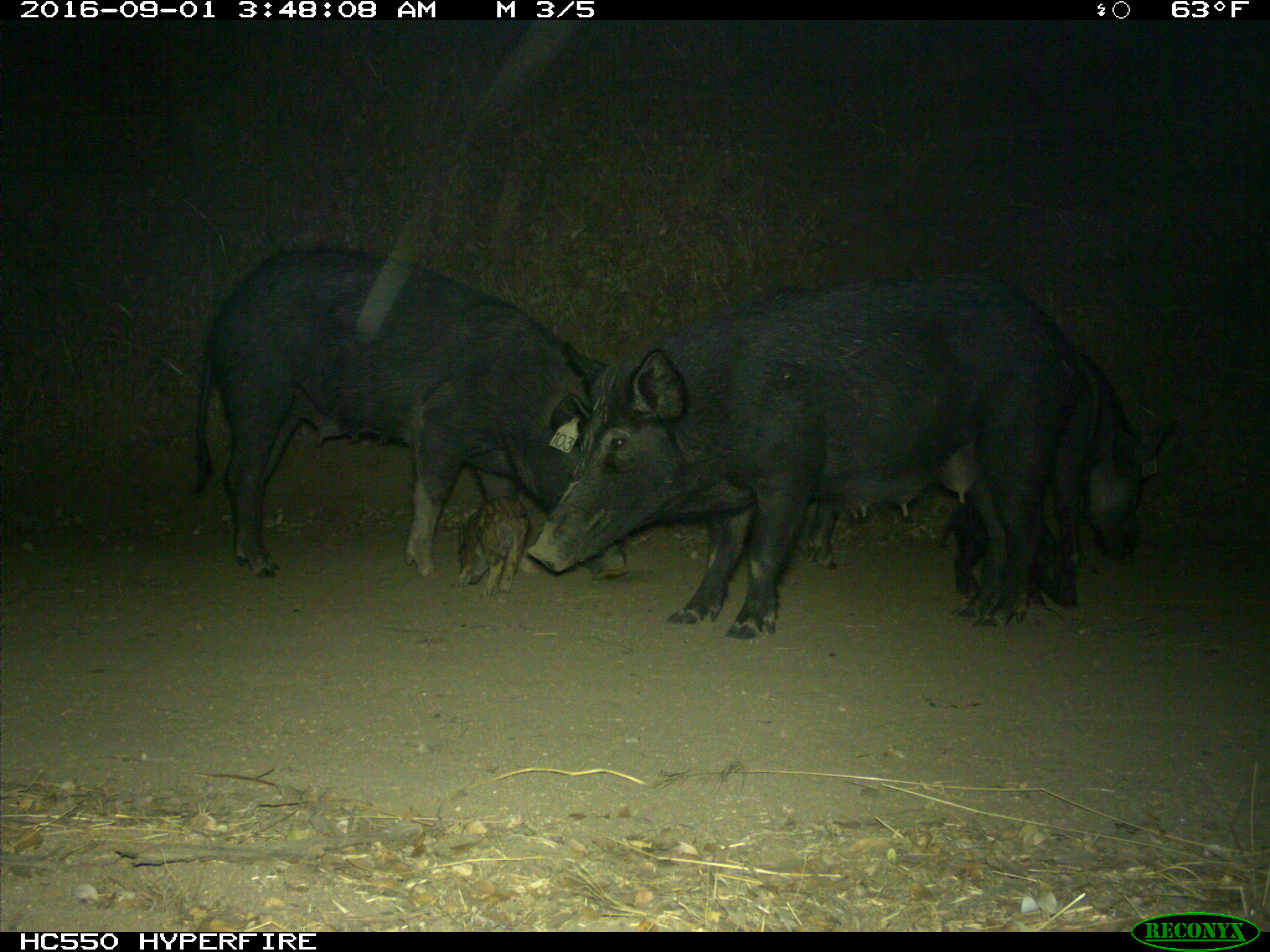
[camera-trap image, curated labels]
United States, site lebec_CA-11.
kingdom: Animalia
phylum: Chordata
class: Mammalia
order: Artiodactyla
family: Suidae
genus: Sus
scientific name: Sus scrofa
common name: wild boar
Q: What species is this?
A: Sus scrofa (wild boar).